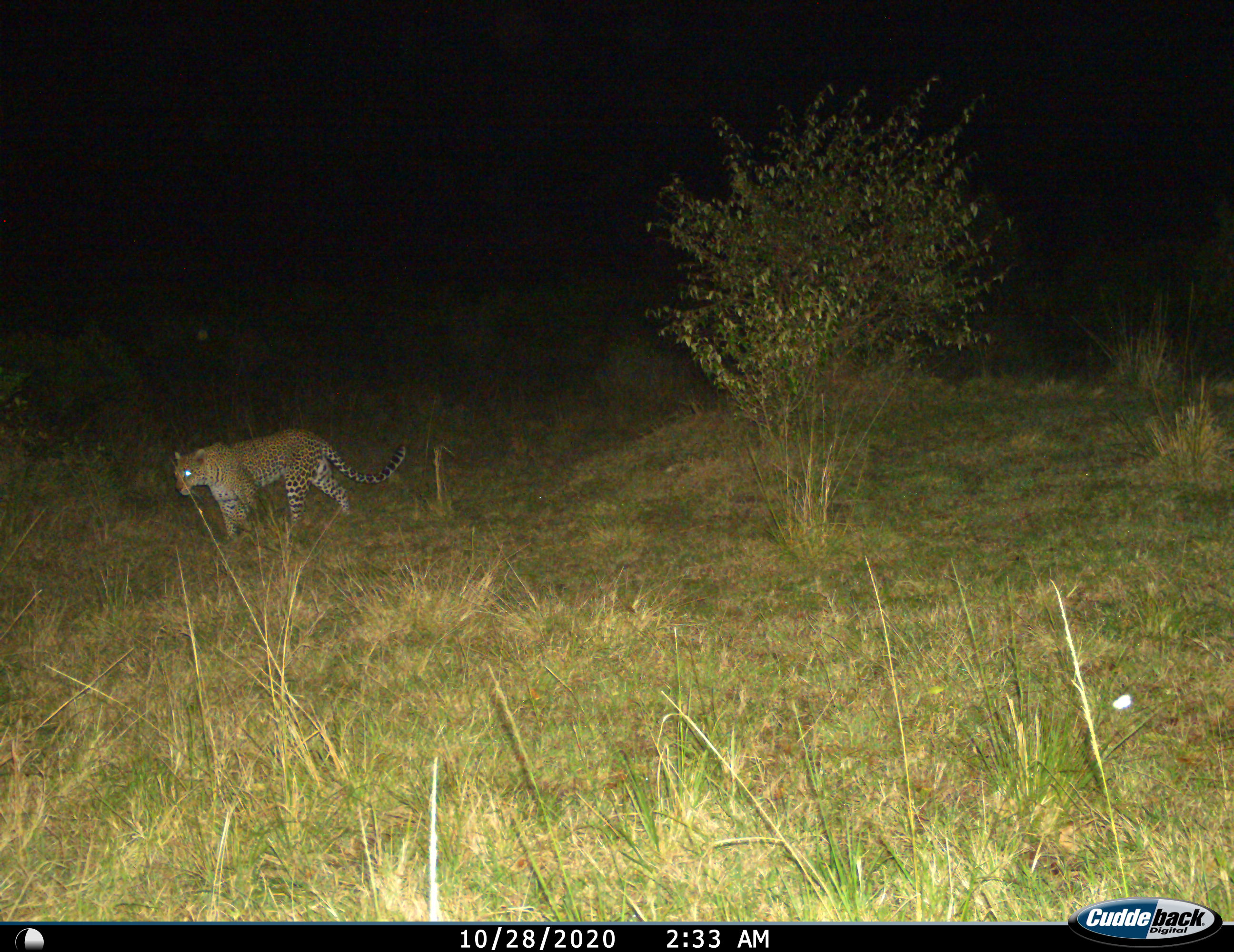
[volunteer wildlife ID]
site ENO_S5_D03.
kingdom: Animalia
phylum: Chordata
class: Mammalia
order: Carnivora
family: Felidae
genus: Panthera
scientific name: Panthera pardus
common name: leopard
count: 1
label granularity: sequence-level